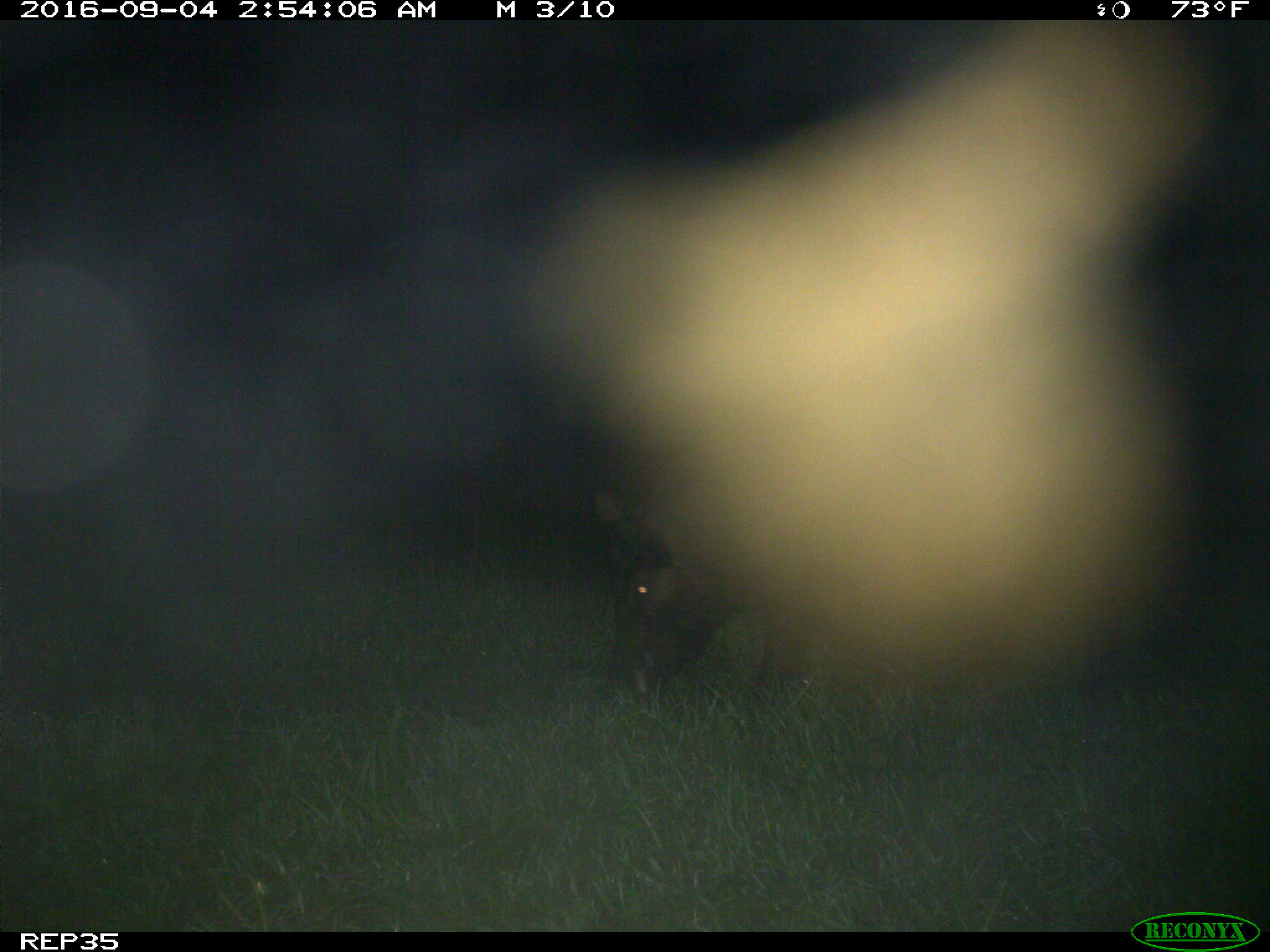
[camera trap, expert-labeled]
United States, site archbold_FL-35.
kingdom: Animalia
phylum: Chordata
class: Mammalia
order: Artiodactyla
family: Suidae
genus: Sus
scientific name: Sus scrofa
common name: wild boar